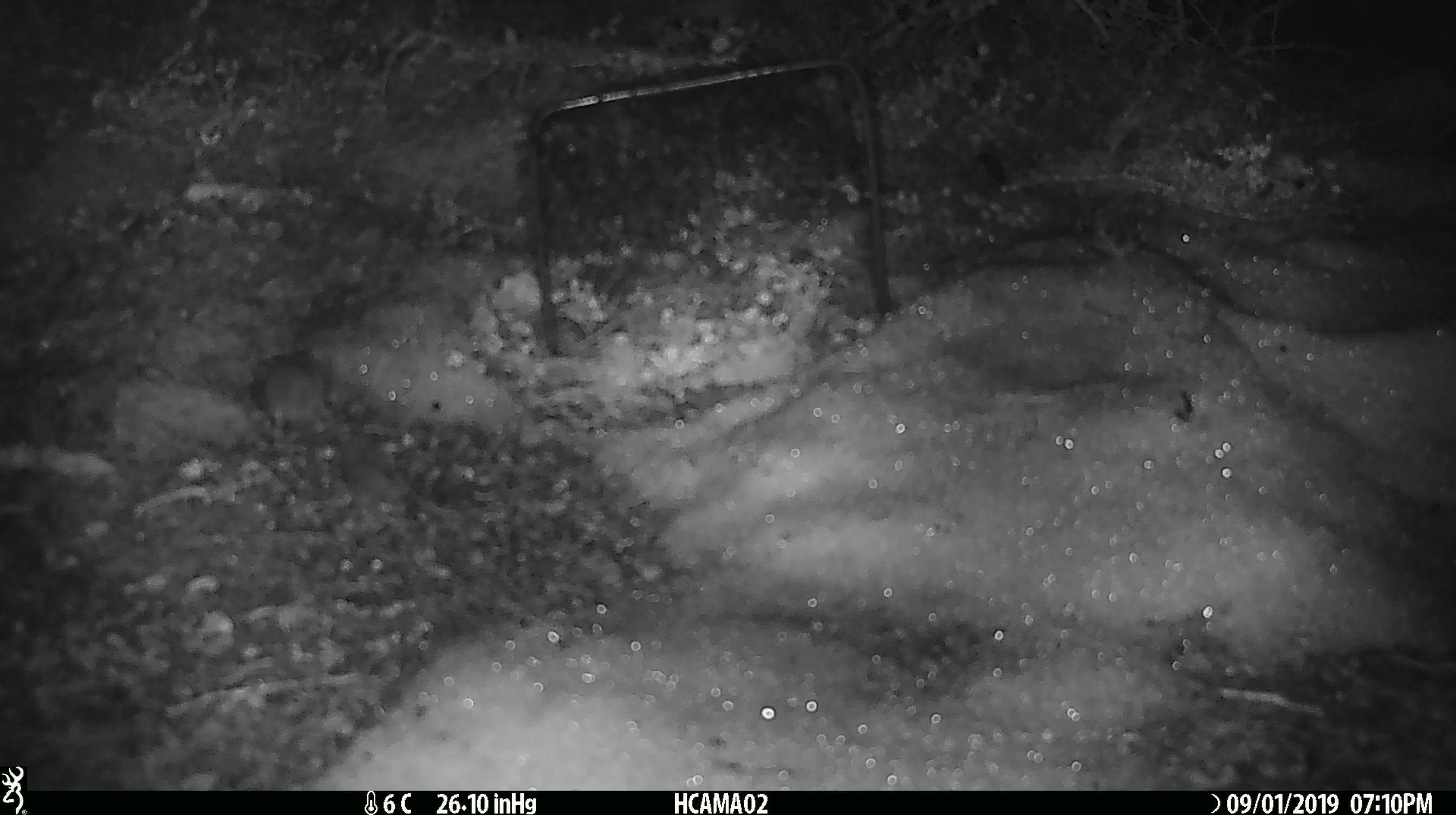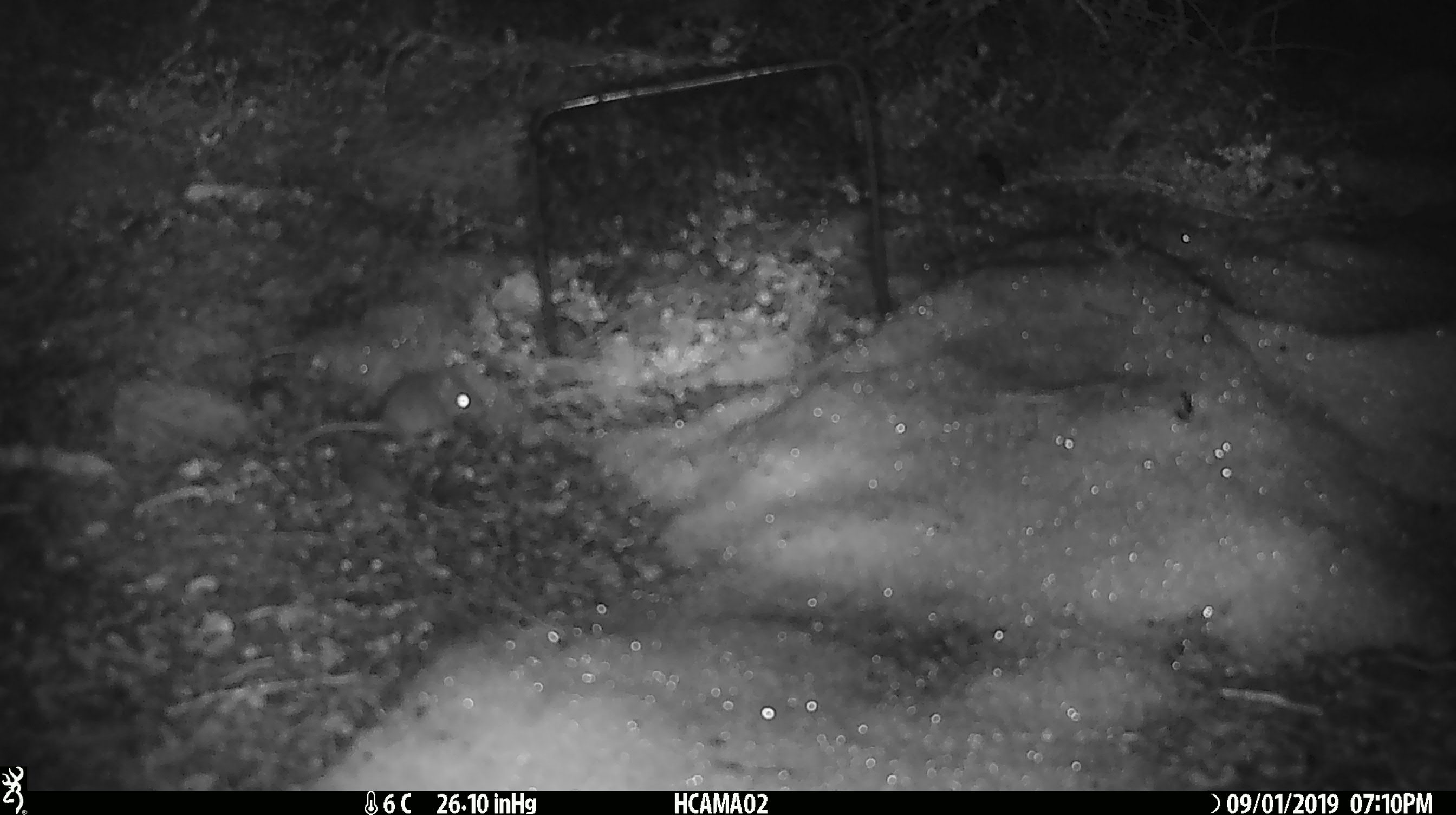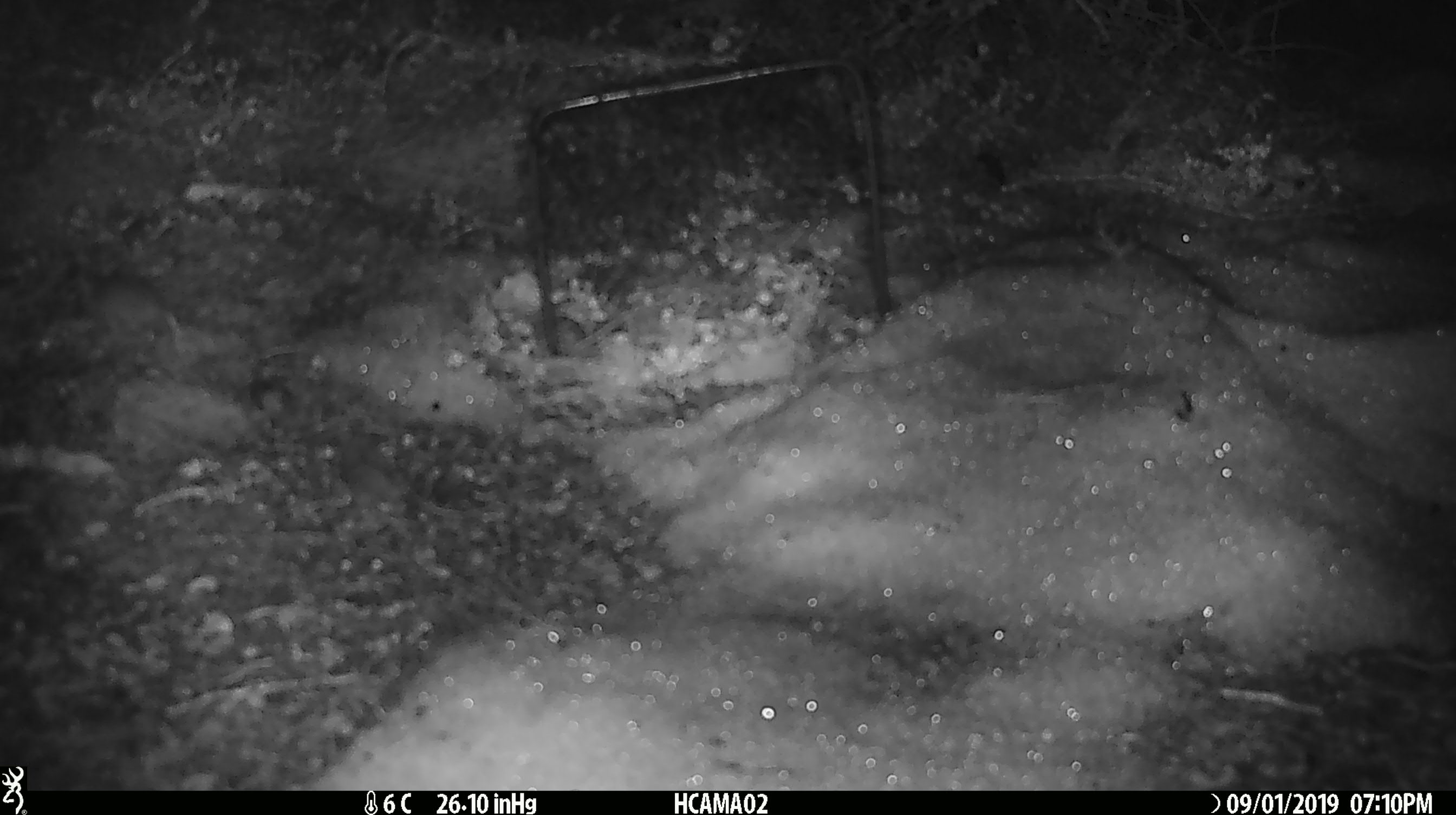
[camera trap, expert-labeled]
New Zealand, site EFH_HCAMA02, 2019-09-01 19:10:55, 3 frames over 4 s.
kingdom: Animalia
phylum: Chordata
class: Mammalia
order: Rodentia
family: Muridae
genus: Mus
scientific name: Mus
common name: mouse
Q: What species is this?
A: Mouse (Mus).